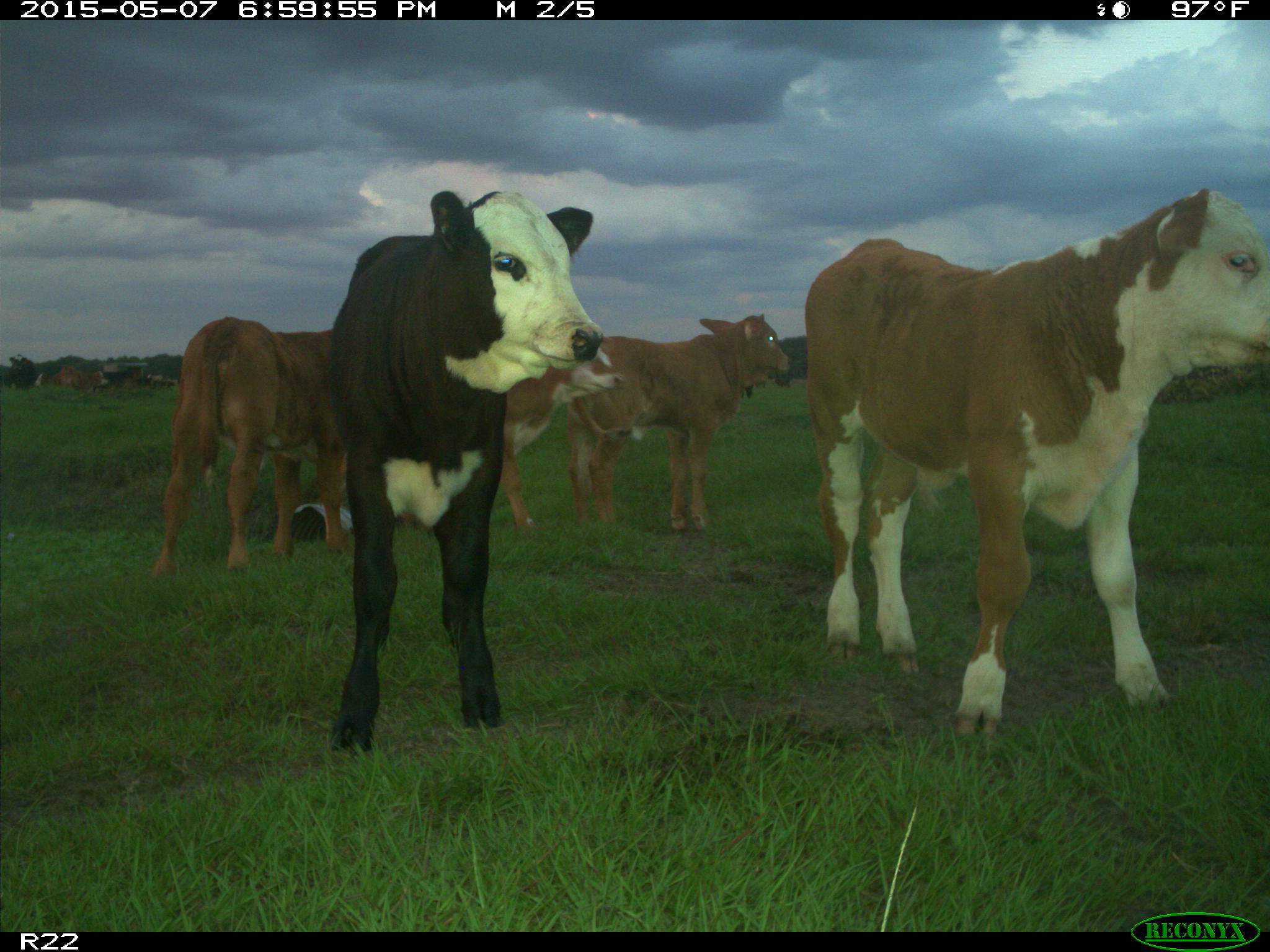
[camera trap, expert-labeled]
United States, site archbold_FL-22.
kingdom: Animalia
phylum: Chordata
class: Mammalia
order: Artiodactyla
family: Bovidae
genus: Bos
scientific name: Bos taurus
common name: domestic cow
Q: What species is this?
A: Bos taurus (domestic cow).